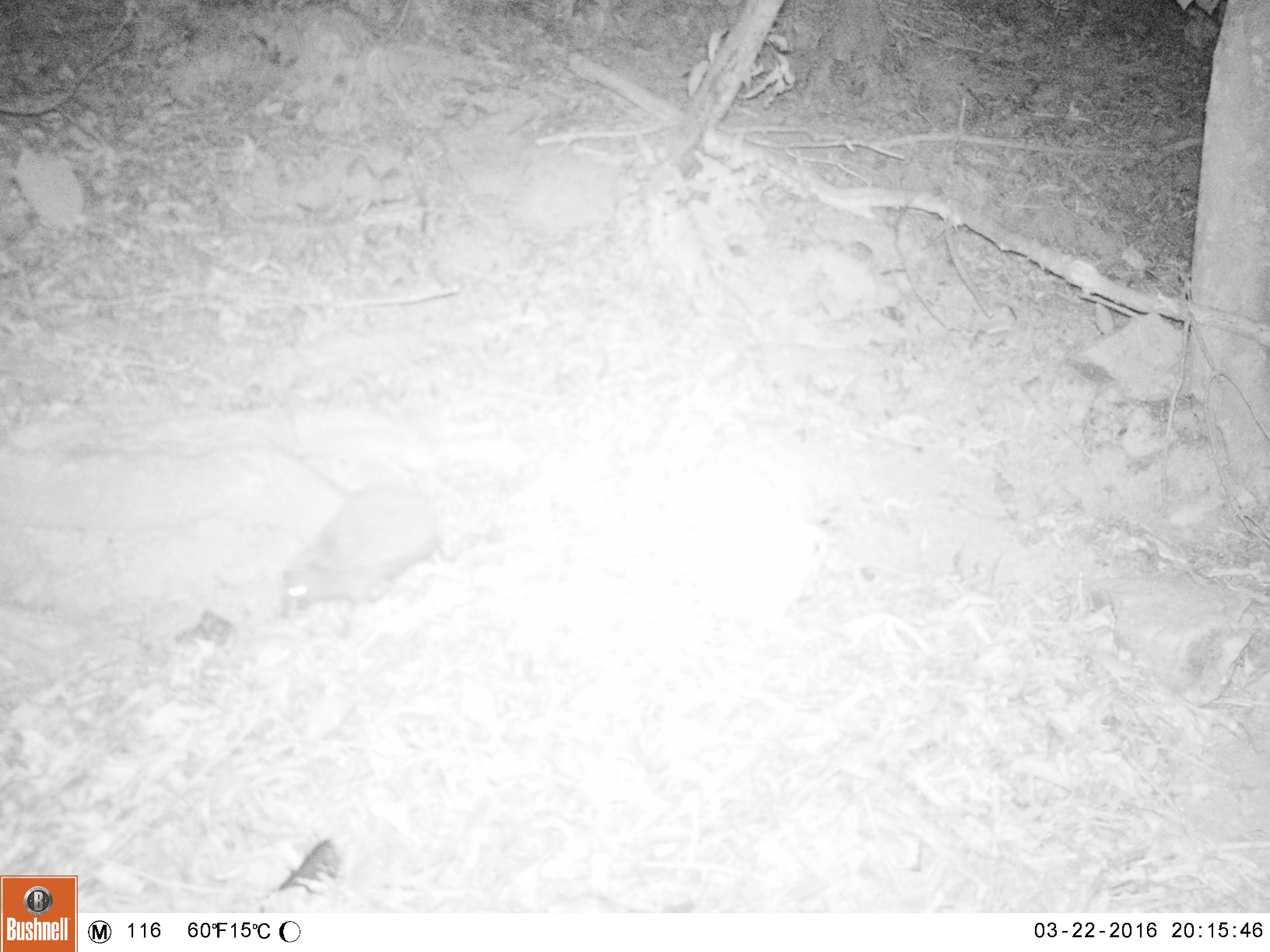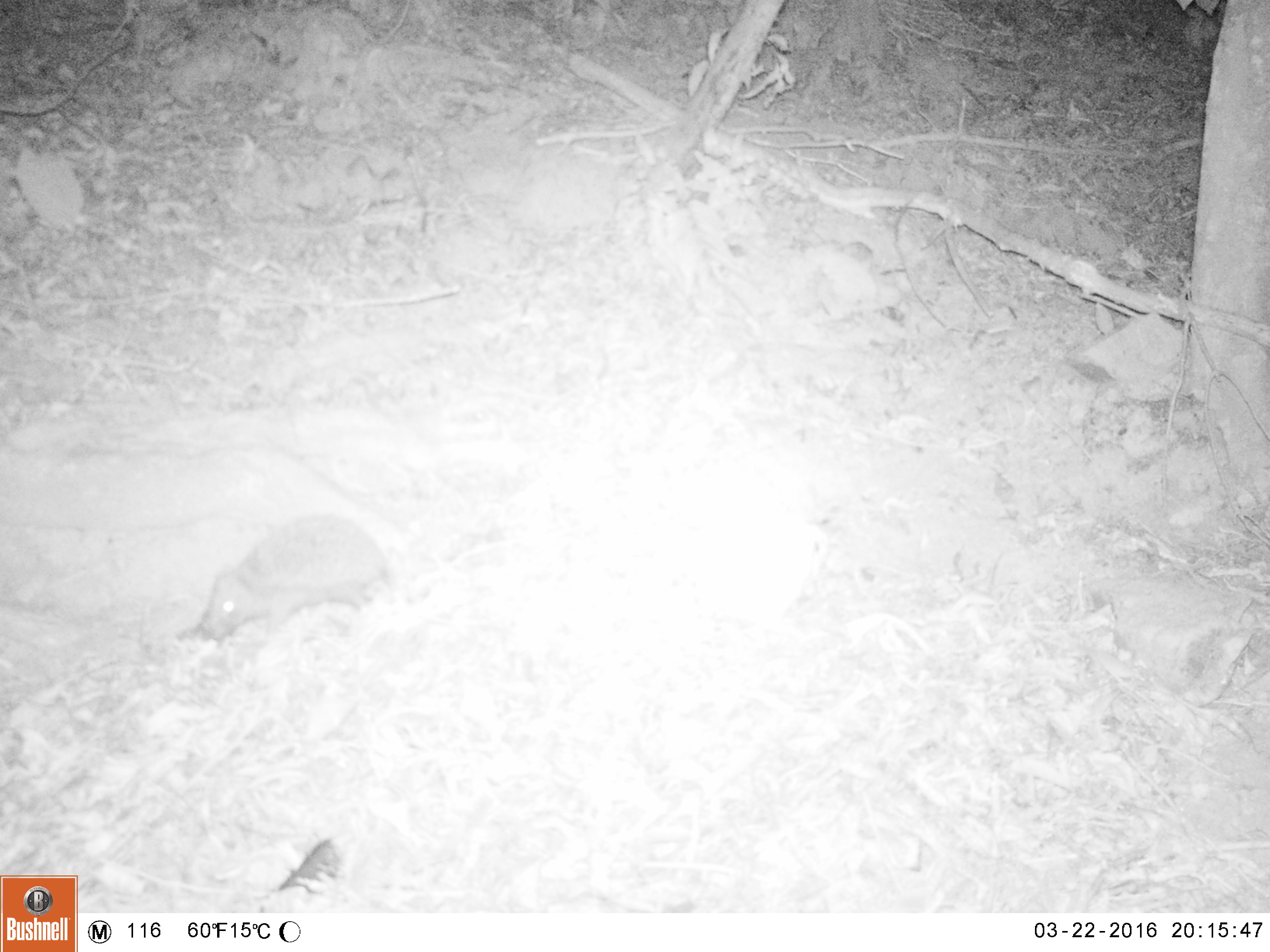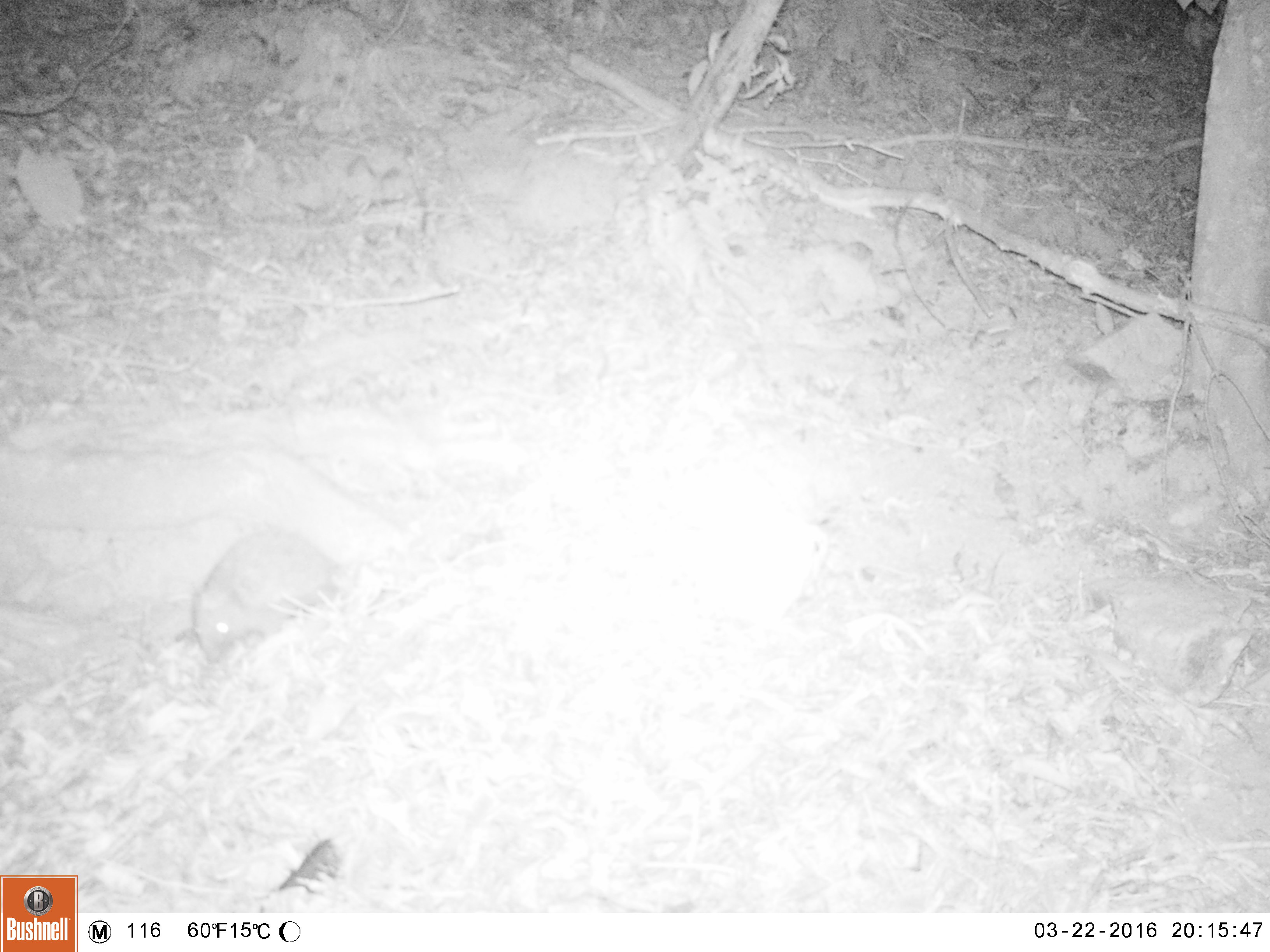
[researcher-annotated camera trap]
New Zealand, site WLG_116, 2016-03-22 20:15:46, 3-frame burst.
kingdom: Animalia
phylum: Chordata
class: Mammalia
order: Eulipotyphla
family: Erinaceidae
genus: Erinaceus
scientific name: Erinaceus europaeus europaeus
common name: european hedgehog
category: hedgehog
Hedgehog (european hedgehog) (Erinaceus europaeus europaeus).